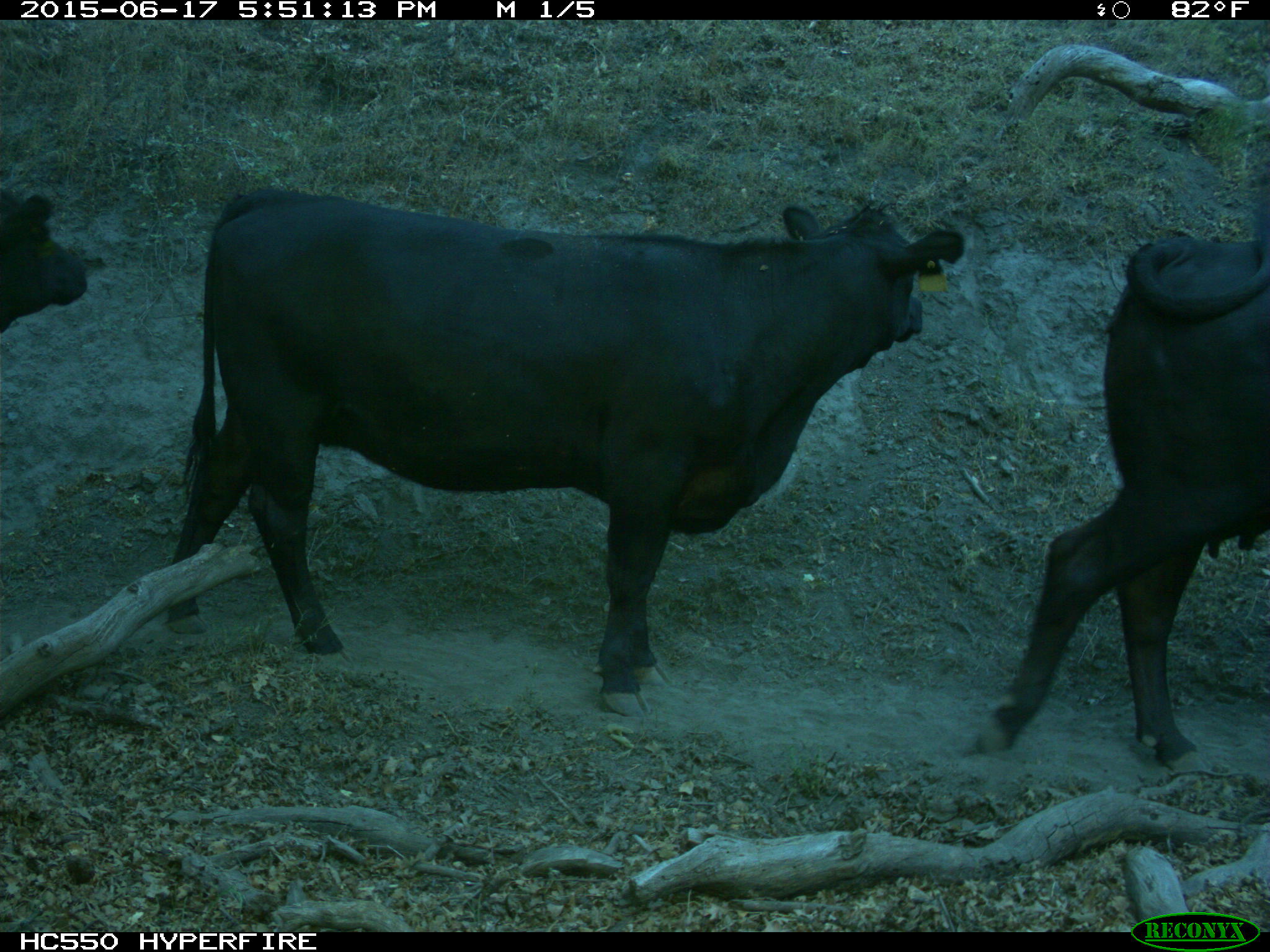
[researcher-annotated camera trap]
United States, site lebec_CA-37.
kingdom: Animalia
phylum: Chordata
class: Mammalia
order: Artiodactyla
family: Bovidae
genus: Bos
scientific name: Bos taurus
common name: domestic cow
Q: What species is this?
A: Bos taurus (domestic cow).